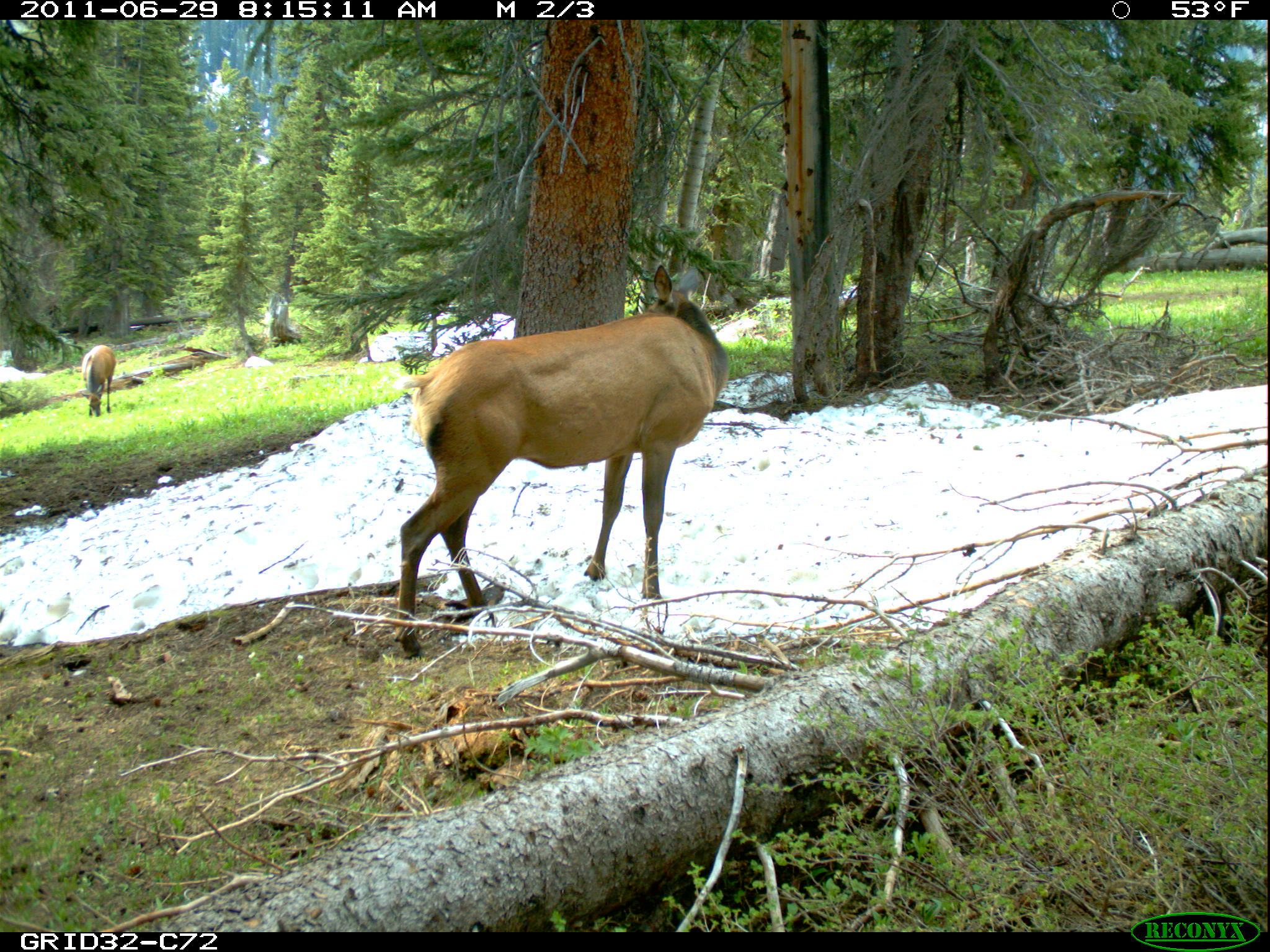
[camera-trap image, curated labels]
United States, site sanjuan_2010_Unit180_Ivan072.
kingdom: Animalia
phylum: Chordata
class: Mammalia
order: Artiodactyla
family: Cervidae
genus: Cervus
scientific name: Cervus elaphus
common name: red deer